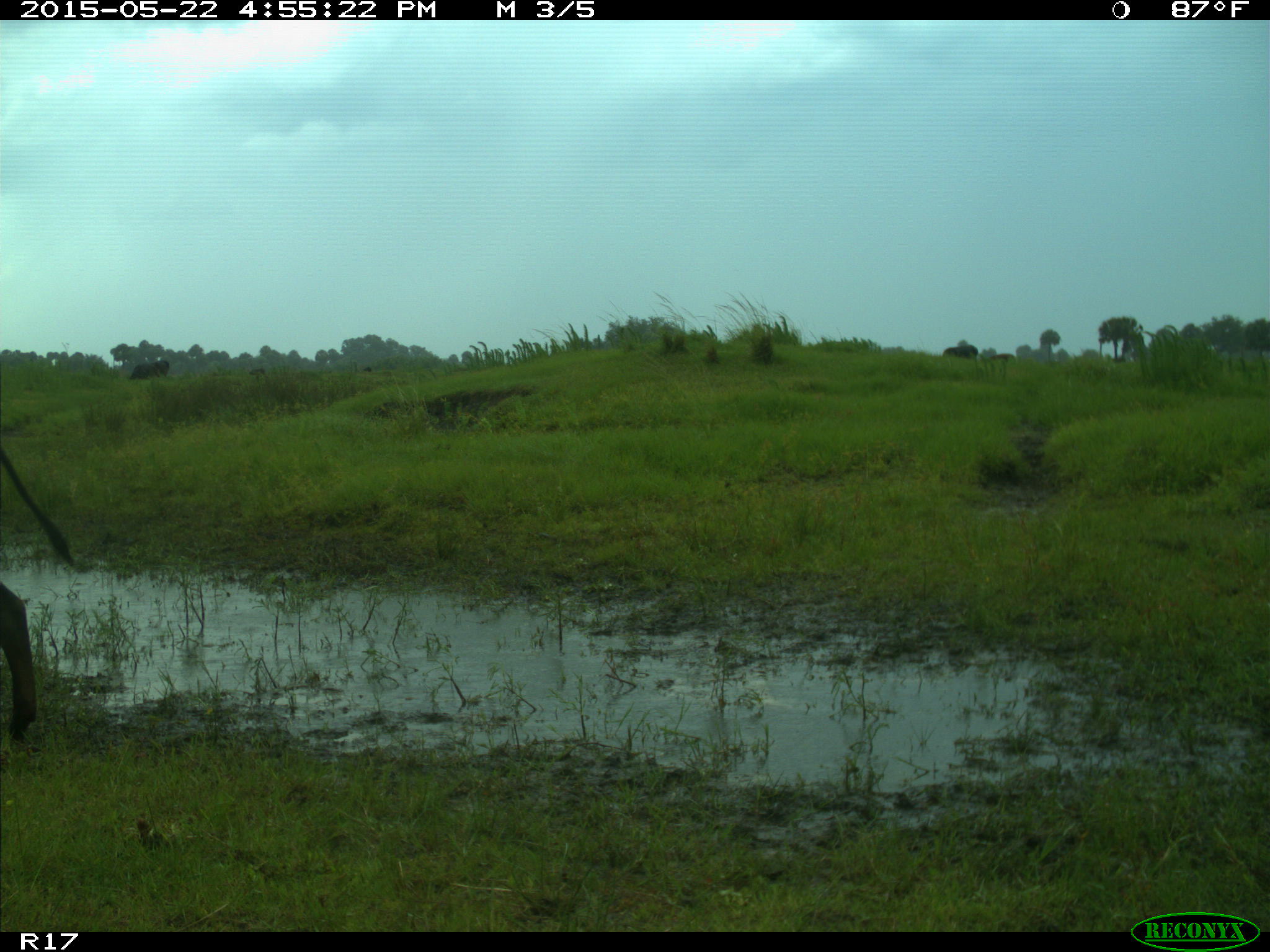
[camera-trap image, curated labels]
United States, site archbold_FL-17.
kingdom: Animalia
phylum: Chordata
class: Mammalia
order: Artiodactyla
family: Bovidae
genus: Bos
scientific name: Bos taurus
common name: domestic cow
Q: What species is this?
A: Bos taurus (domestic cow).